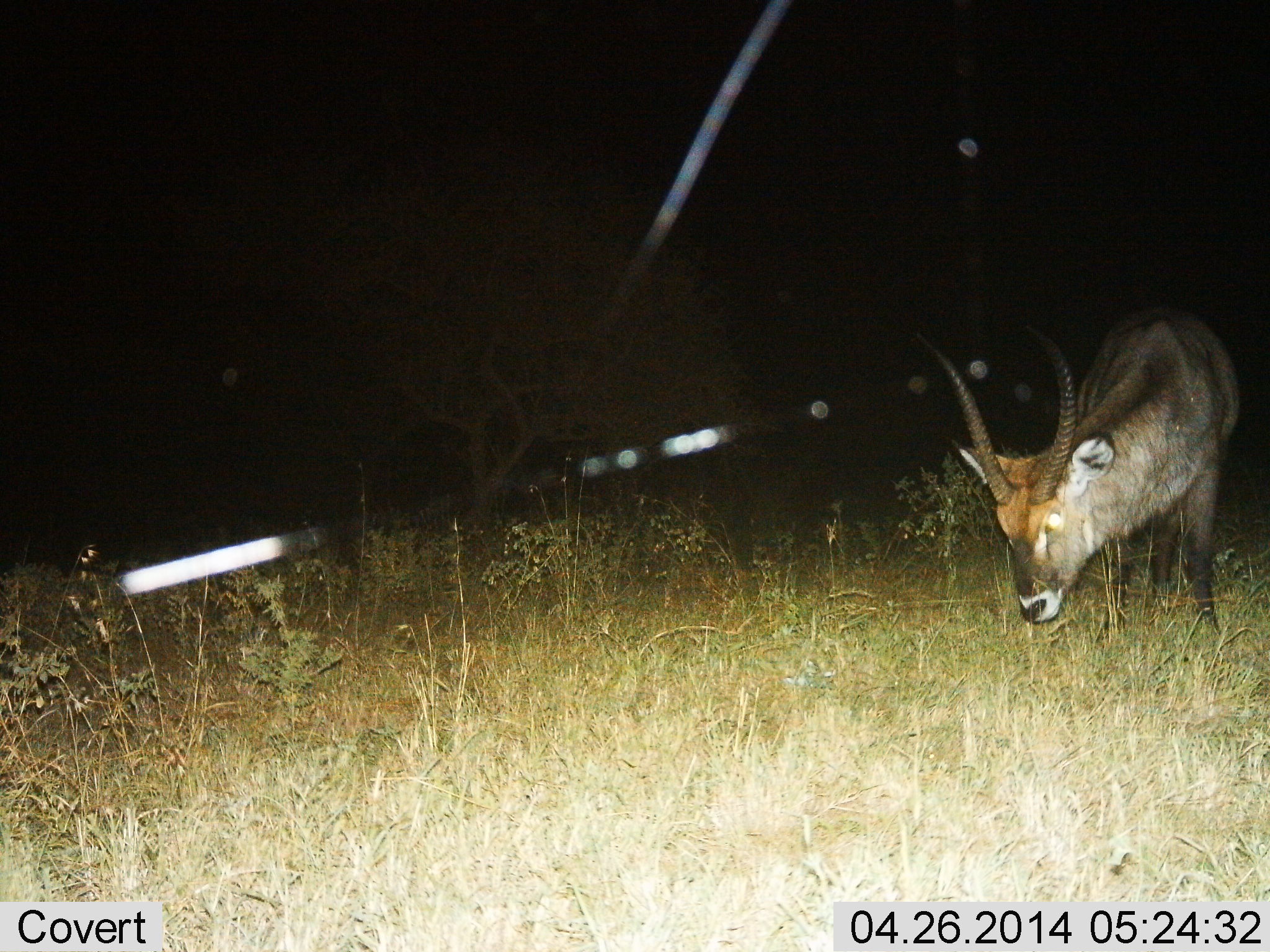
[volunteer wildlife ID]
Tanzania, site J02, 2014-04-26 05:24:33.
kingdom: Animalia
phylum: Chordata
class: Mammalia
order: Artiodactyla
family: Bovidae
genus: Kobus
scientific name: Kobus ellipsiprymnus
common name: waterbuck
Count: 1.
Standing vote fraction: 30%.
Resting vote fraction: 0%.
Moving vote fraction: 0%.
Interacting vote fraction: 0%.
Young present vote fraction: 0%.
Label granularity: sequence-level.